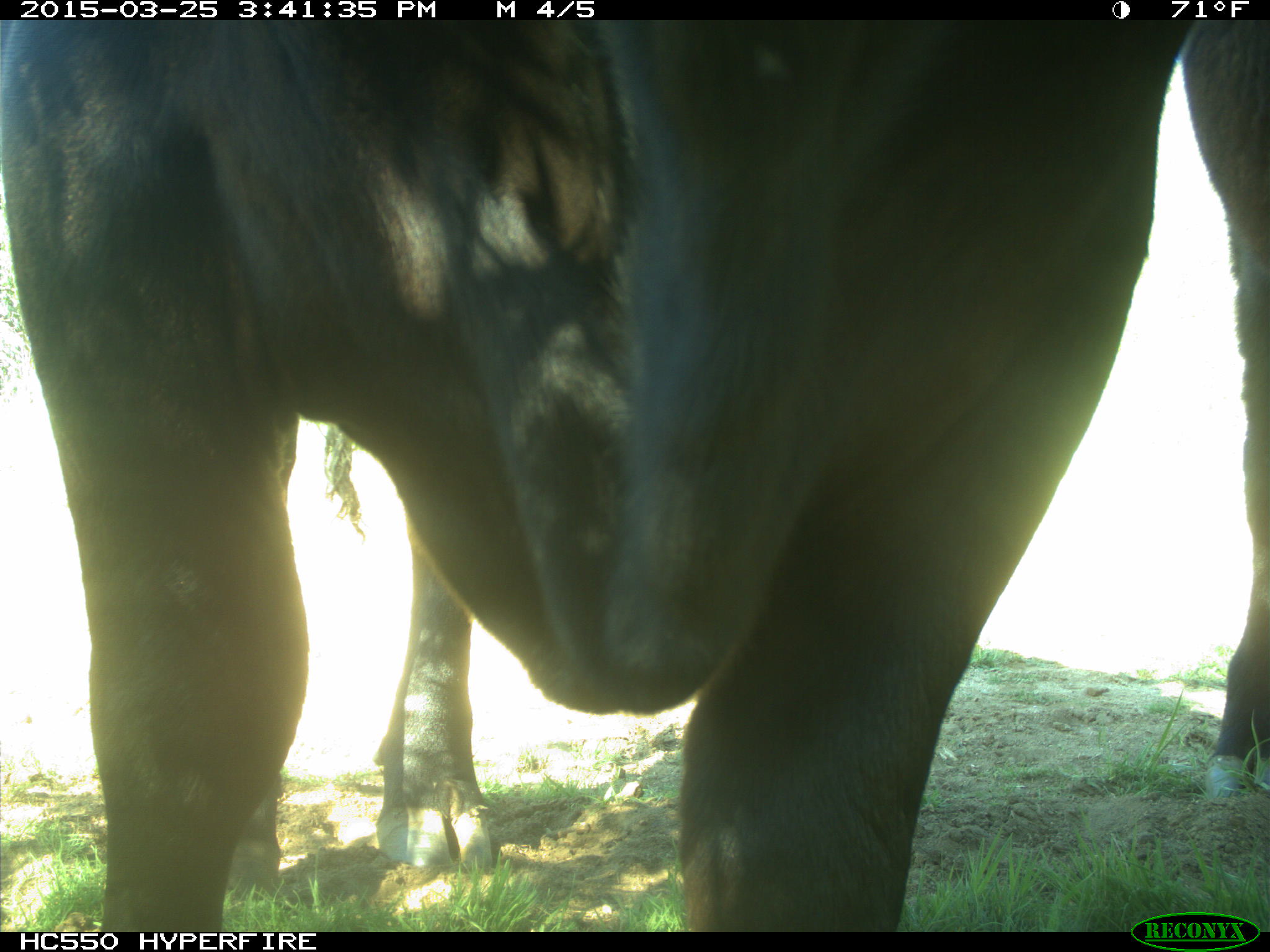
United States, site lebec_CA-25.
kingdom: Animalia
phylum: Chordata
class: Mammalia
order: Artiodactyla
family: Bovidae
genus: Bos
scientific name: Bos taurus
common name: domestic cow